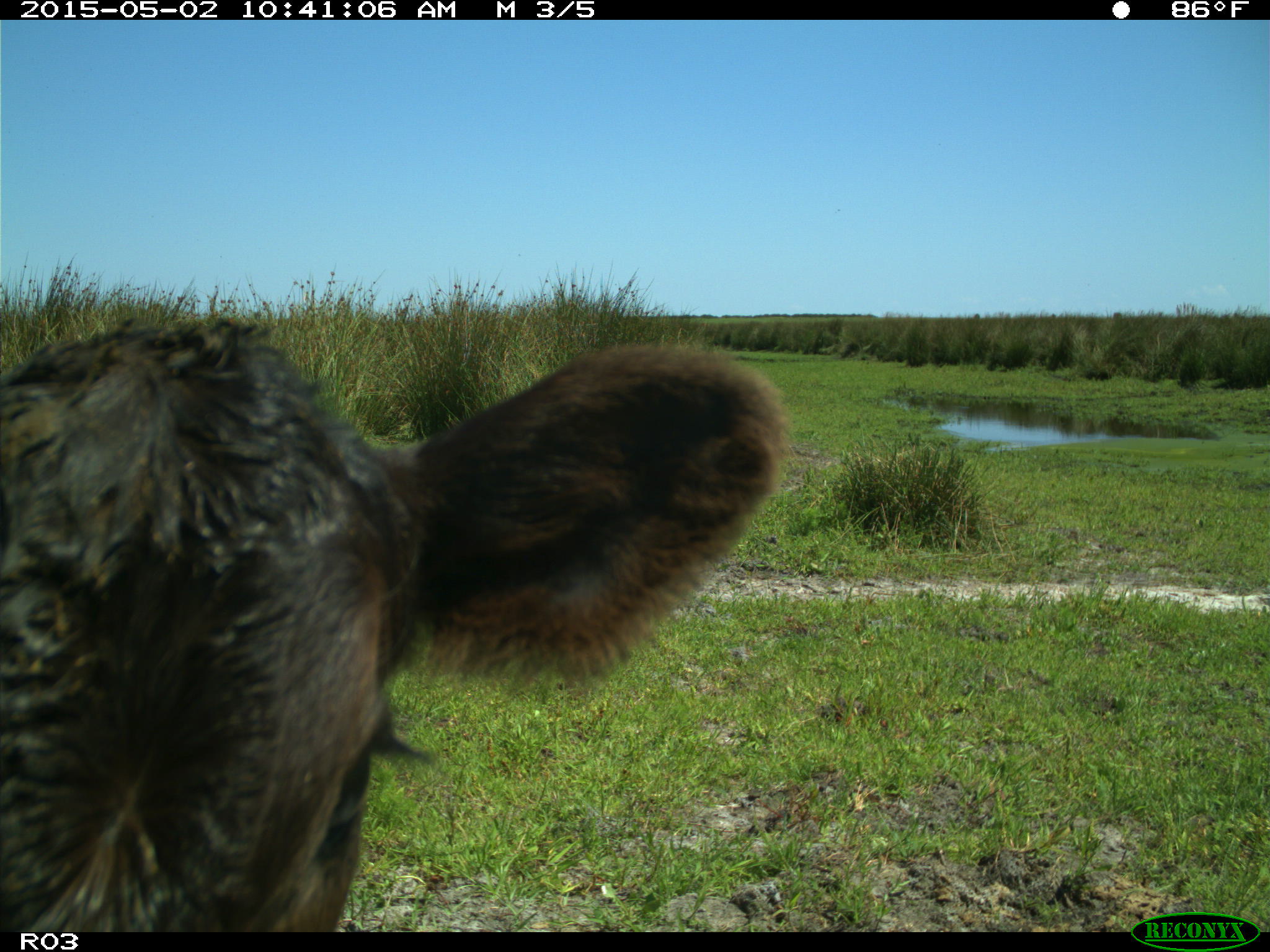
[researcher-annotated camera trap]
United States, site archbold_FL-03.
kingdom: Animalia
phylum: Chordata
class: Mammalia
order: Artiodactyla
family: Bovidae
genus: Bos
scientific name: Bos taurus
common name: domestic cow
Bos taurus (domestic cow).